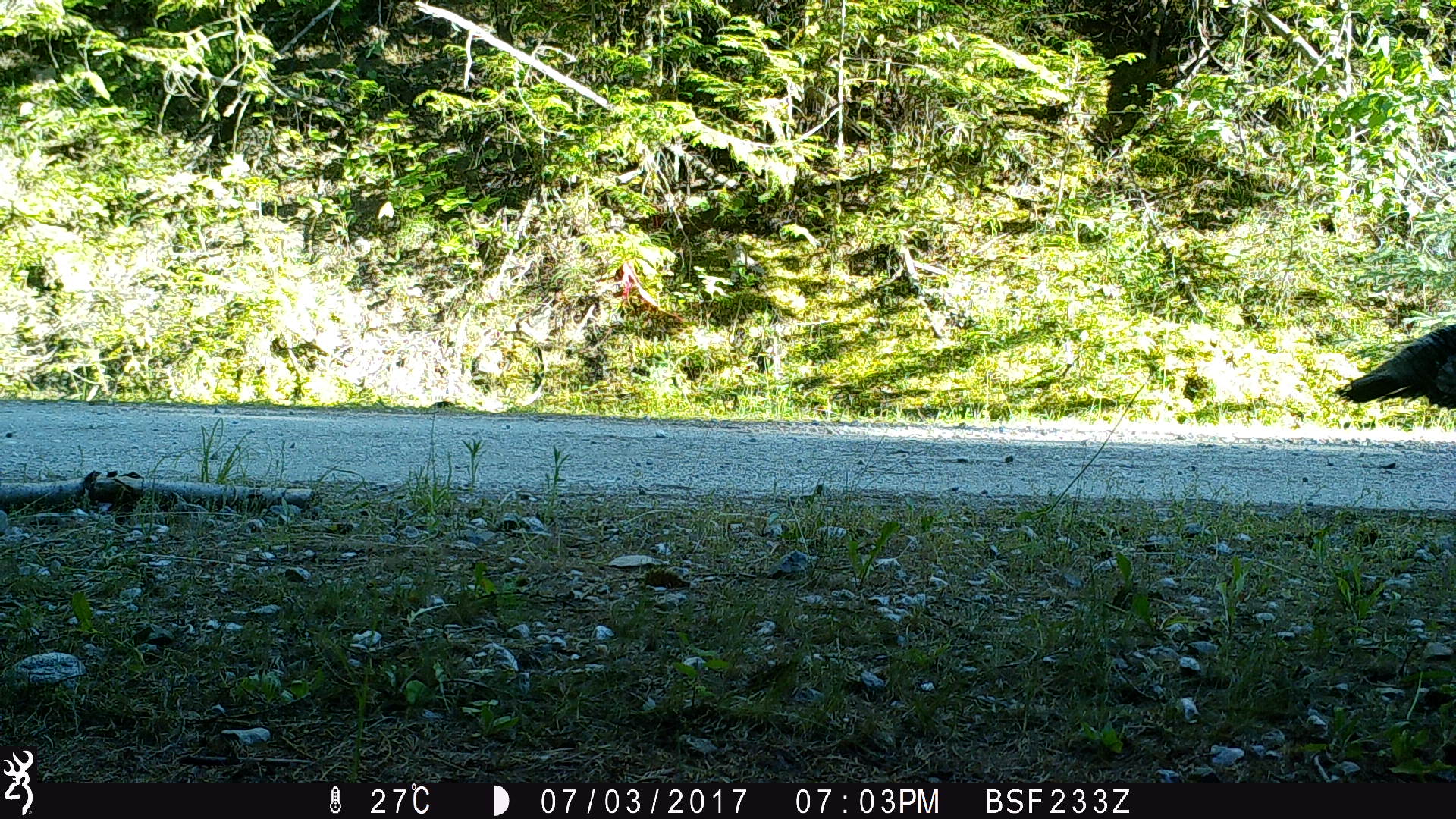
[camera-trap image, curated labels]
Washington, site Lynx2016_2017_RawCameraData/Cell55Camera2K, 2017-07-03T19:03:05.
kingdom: Animalia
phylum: Chordata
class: Aves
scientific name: Aves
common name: birds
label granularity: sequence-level